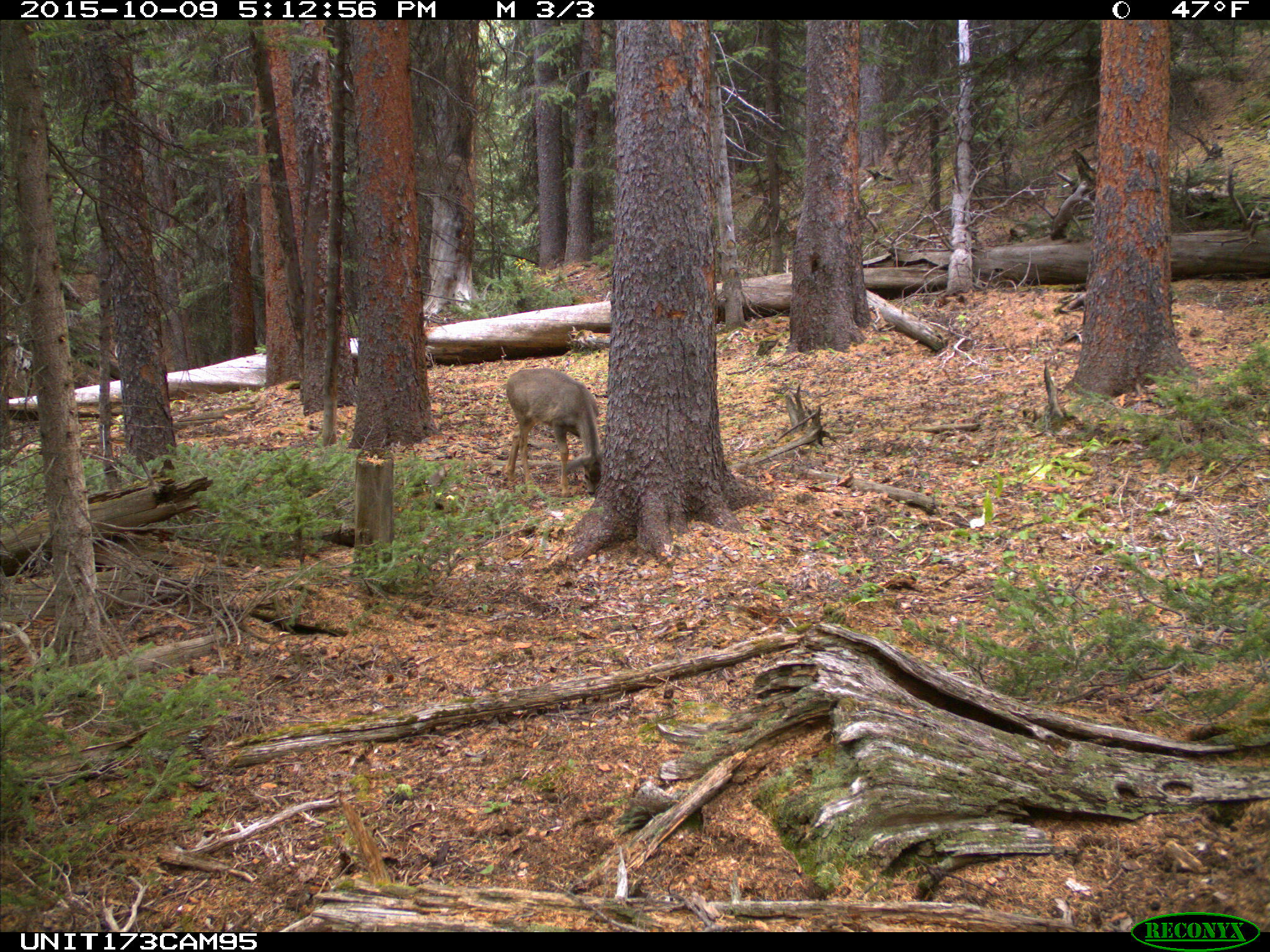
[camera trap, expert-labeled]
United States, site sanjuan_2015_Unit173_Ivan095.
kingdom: Animalia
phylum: Chordata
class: Mammalia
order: Artiodactyla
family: Cervidae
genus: Odocoileus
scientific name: Odocoileus hemionus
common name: mule deer